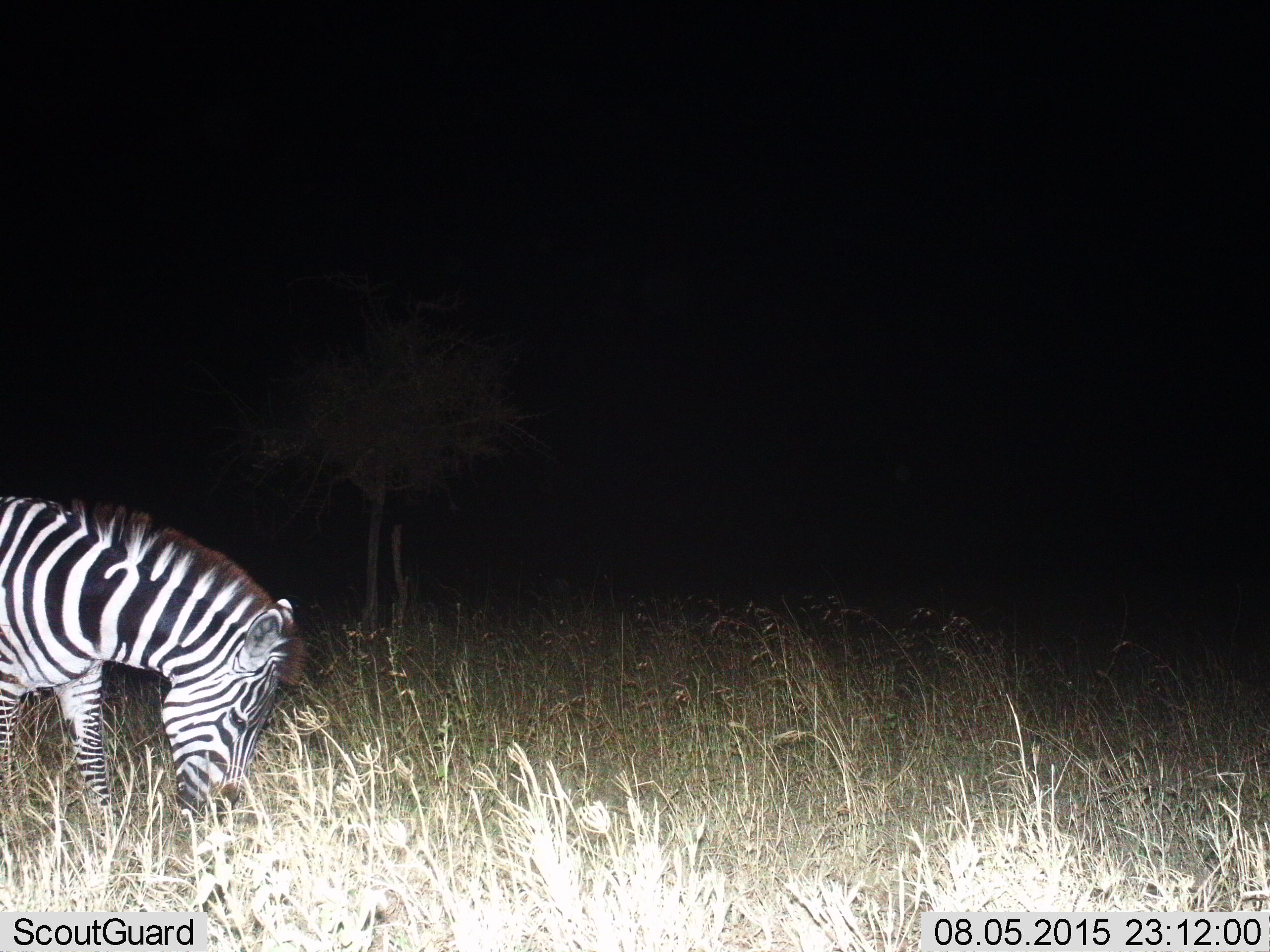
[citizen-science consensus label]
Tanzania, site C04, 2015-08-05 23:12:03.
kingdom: Animalia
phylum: Chordata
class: Mammalia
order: Perissodactyla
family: Equidae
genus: Equus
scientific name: Equus quagga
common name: plains zebra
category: zebra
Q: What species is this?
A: Zebra (plains zebra) (Equus quagga).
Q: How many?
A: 1.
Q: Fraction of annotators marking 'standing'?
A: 17%.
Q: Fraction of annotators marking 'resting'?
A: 0%.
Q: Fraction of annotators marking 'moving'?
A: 6%.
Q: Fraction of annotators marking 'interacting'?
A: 0%.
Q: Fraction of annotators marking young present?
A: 0%.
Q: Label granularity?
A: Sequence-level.